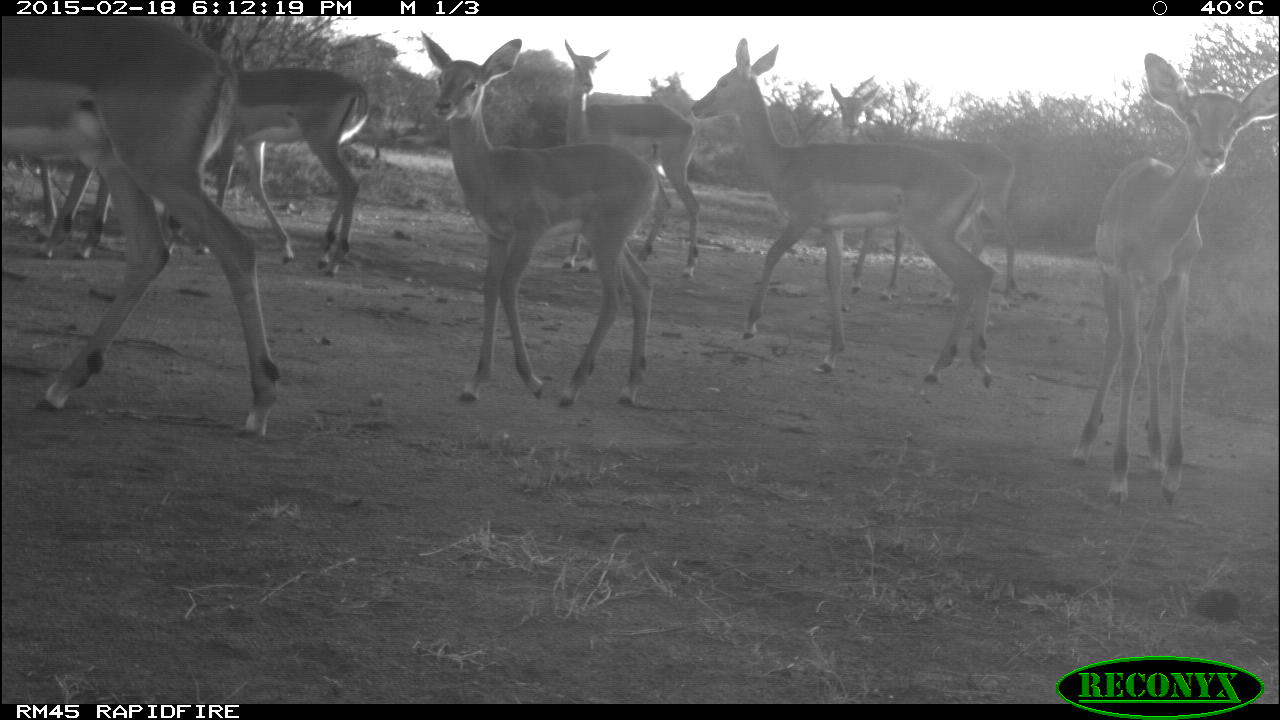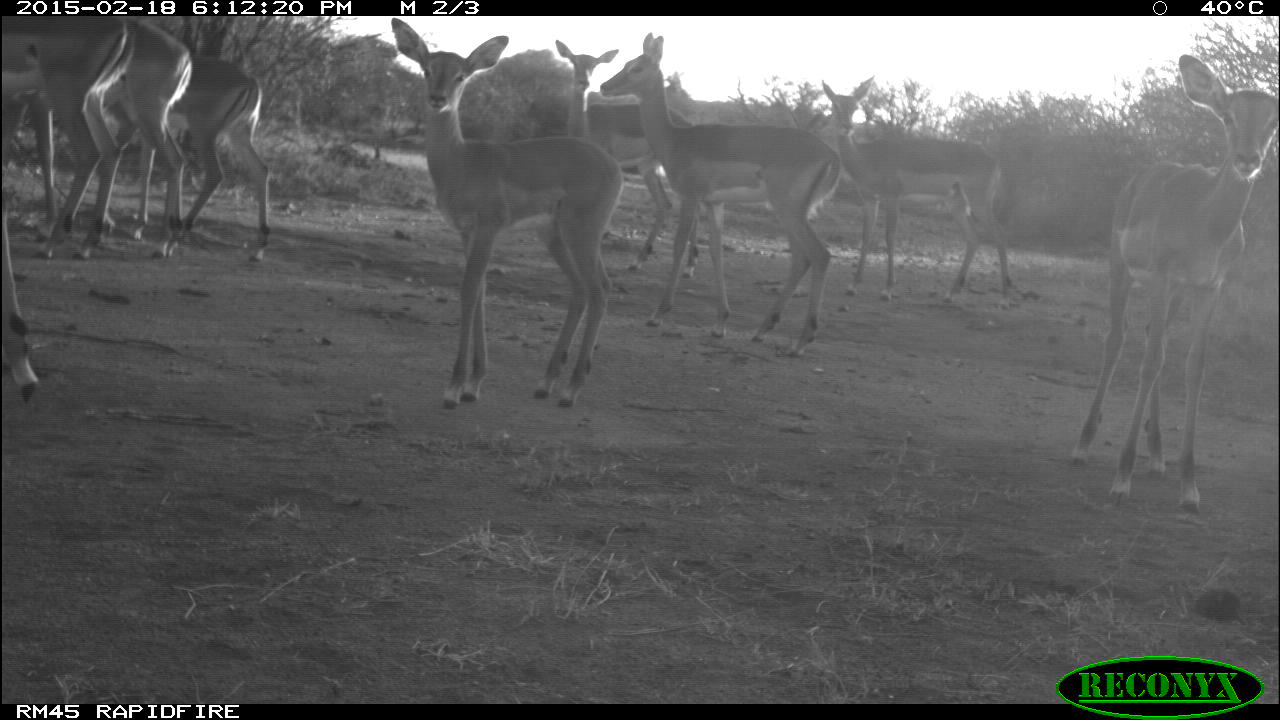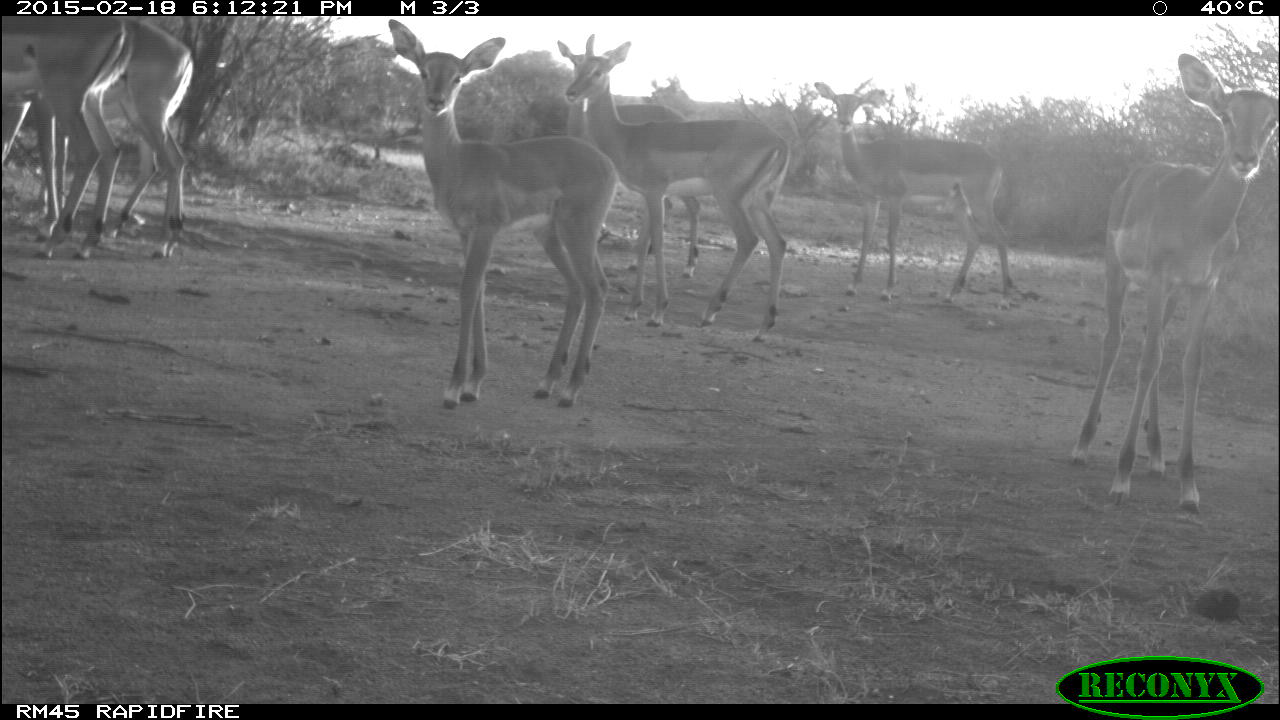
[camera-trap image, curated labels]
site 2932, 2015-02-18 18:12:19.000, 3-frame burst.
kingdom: Animalia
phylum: Chordata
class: Mammalia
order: Artiodactyla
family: Bovidae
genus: Aepyceros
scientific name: Aepyceros melampus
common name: impala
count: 10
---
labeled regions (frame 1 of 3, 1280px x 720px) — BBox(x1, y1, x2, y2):
aepyceros melampus: BBox(0, 16, 285, 443); BBox(689, 36, 998, 388); BBox(1063, 49, 1277, 505); BBox(414, 31, 665, 408); BBox(828, 77, 1021, 306); BBox(207, 67, 371, 277); BBox(562, 40, 702, 274); BBox(25, 162, 182, 259)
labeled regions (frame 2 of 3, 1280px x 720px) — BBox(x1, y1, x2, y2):
aepyceros melampus: BBox(1065, 53, 1280, 516); BBox(386, 14, 619, 410); BBox(598, 30, 838, 349); BBox(821, 73, 1016, 300); BBox(553, 36, 702, 277); BBox(122, 49, 274, 260); BBox(0, 15, 126, 259); BBox(102, 32, 188, 258); BBox(0, 216, 38, 397)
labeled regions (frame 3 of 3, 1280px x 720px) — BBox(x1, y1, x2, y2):
aepyceros melampus: BBox(1063, 50, 1280, 513); BBox(381, 16, 614, 413); BBox(551, 43, 791, 341); BBox(813, 79, 1020, 304); BBox(15, 20, 195, 259); BBox(0, 13, 134, 259); BBox(523, 95, 702, 272)